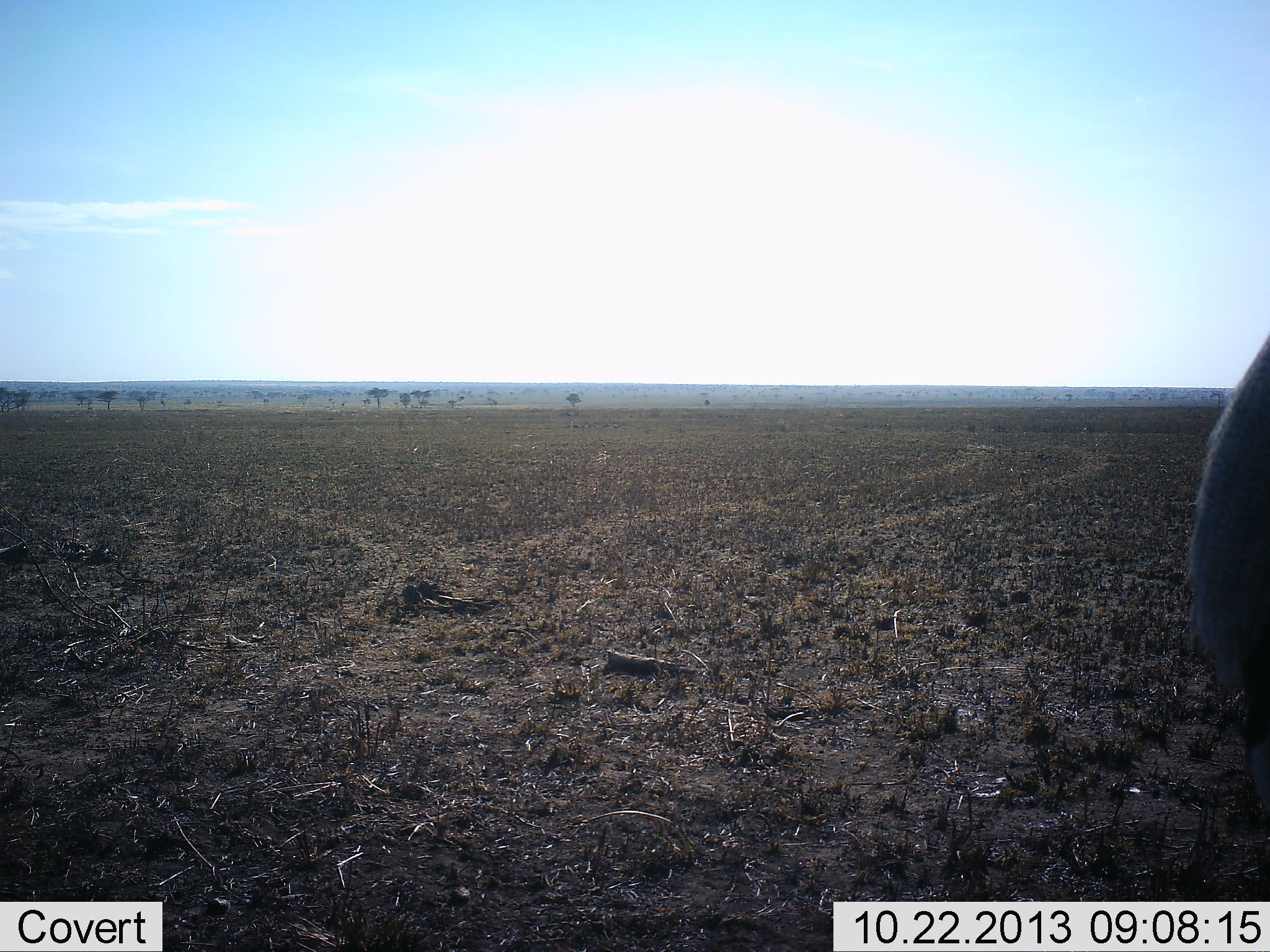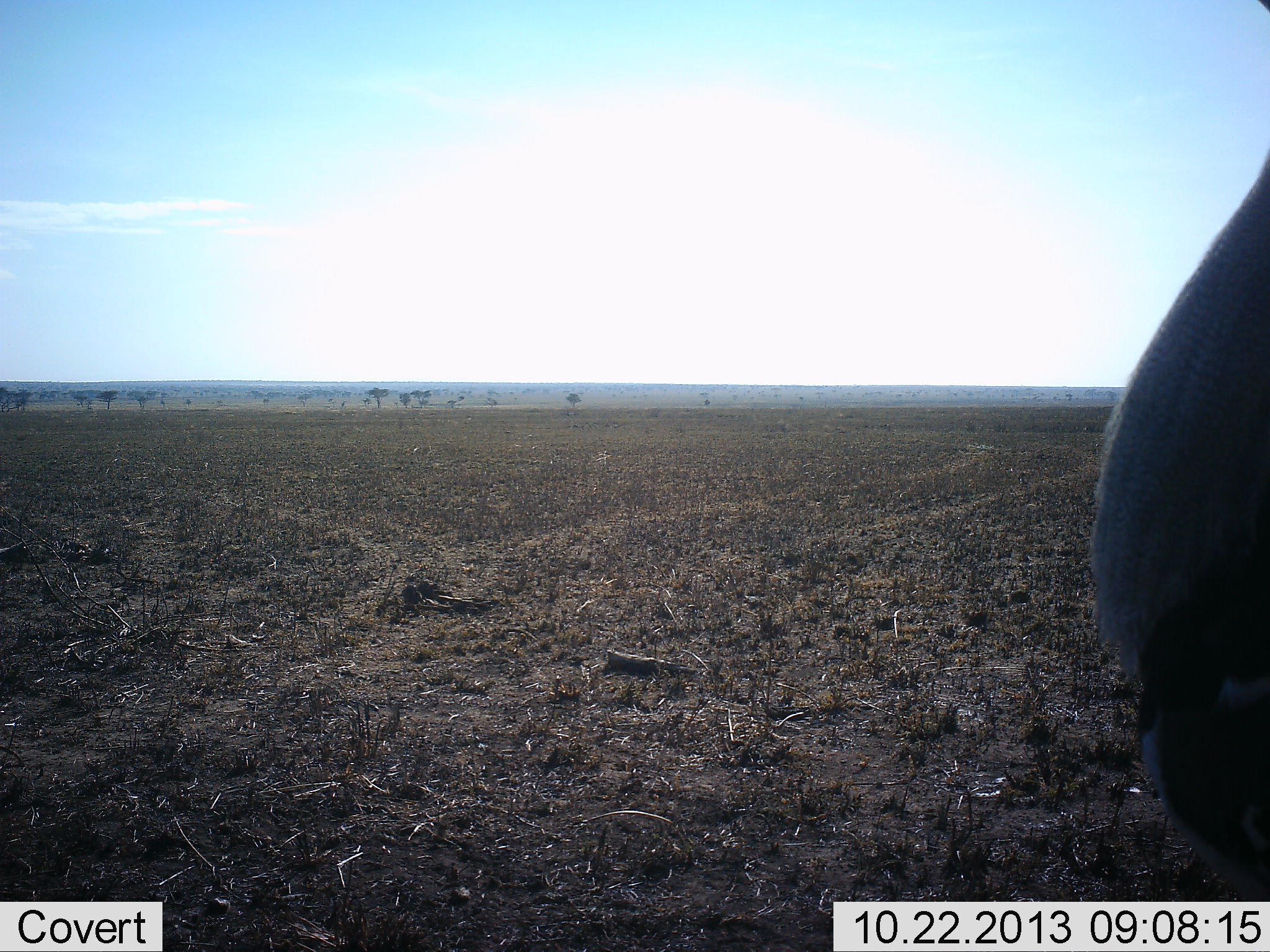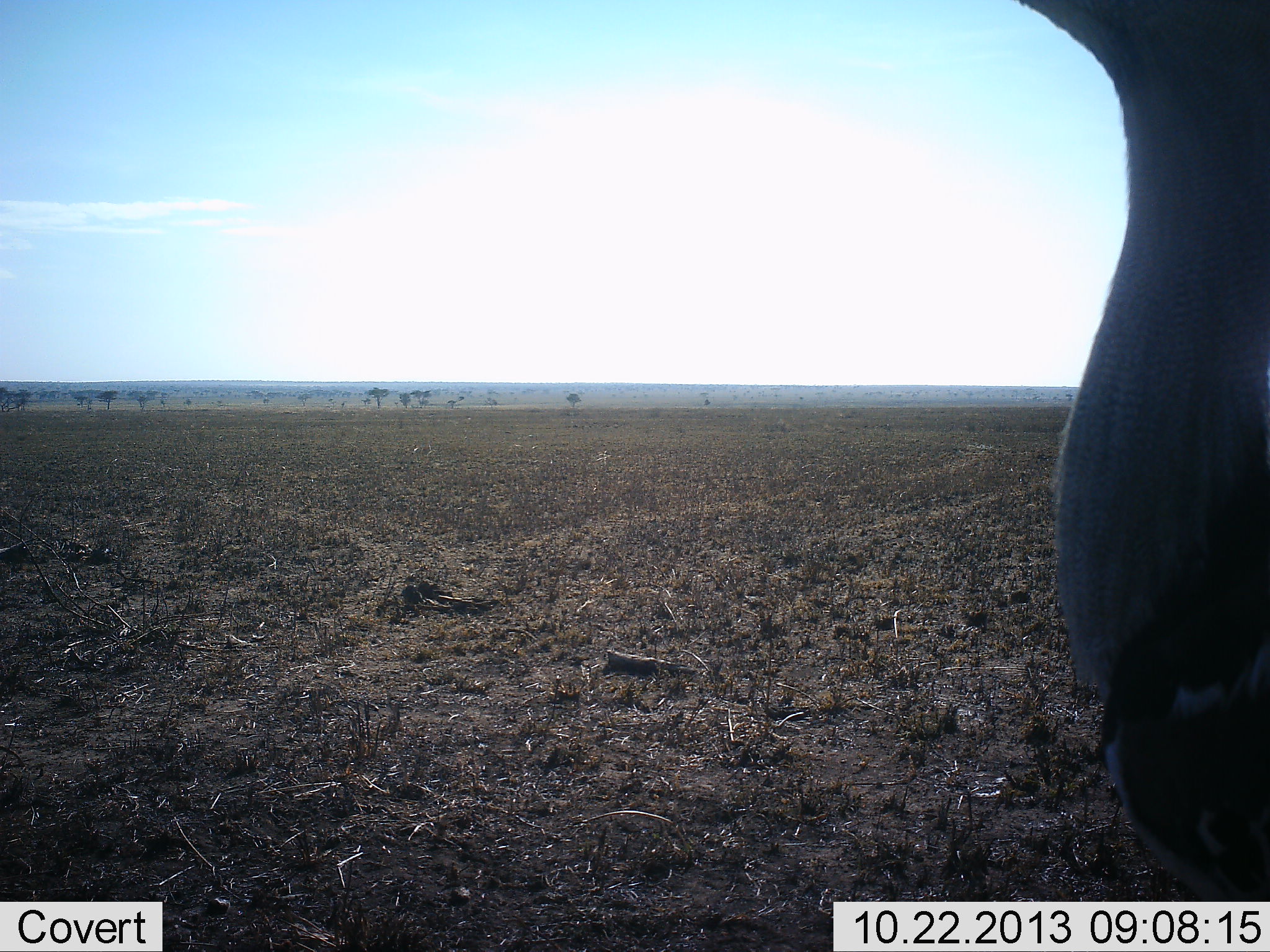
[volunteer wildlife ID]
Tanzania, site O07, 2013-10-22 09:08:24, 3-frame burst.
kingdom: Animalia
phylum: Chordata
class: Aves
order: Otidiformes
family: Otididae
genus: Ardeotis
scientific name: Ardeotis kori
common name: kori bustard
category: koribustard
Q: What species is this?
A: Koribustard (kori bustard) (Ardeotis kori).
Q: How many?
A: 1.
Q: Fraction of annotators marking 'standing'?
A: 40%.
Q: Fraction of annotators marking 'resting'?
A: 0%.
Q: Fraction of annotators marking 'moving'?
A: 70%.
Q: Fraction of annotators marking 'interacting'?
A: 0%.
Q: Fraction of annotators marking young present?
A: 0%.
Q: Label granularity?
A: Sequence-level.